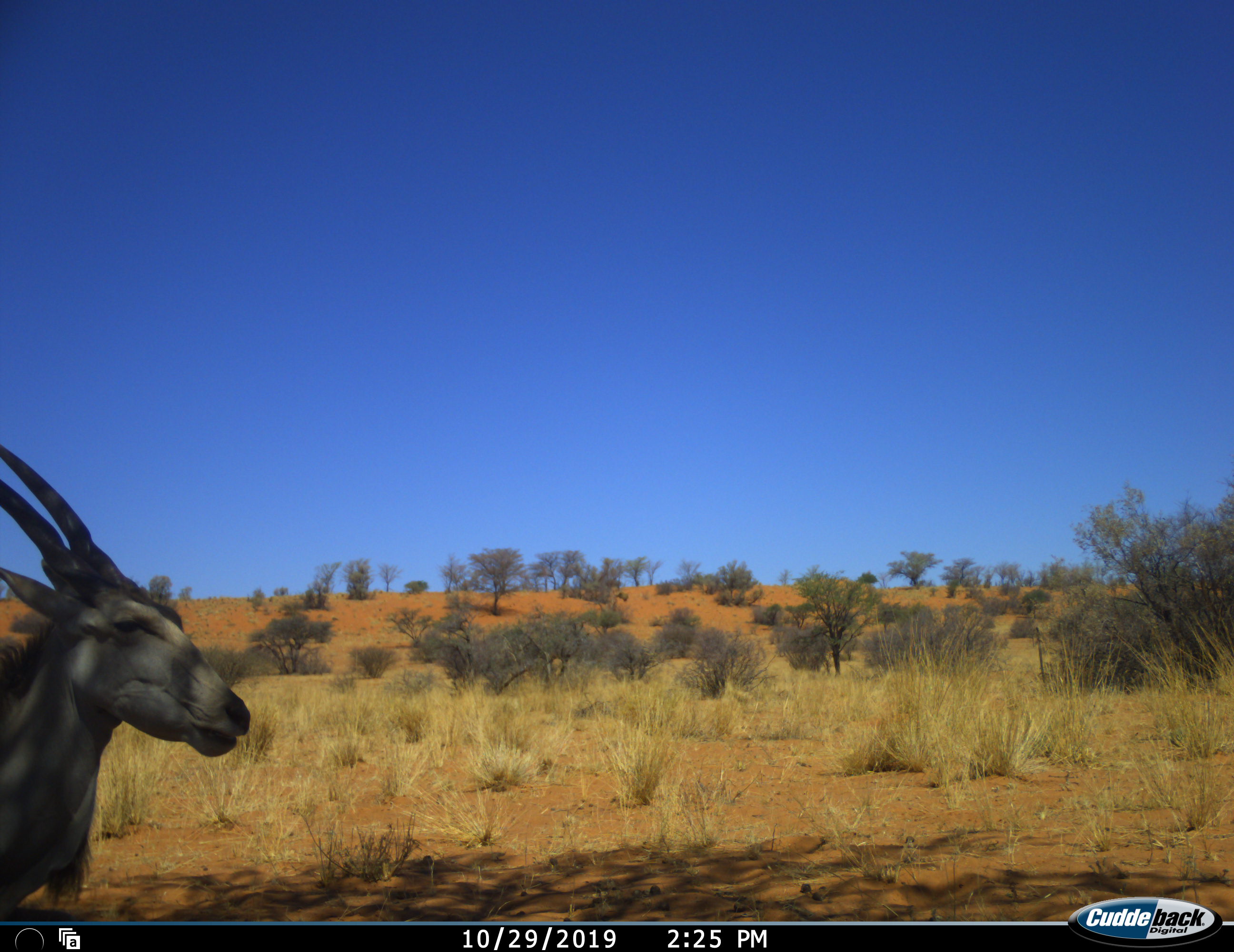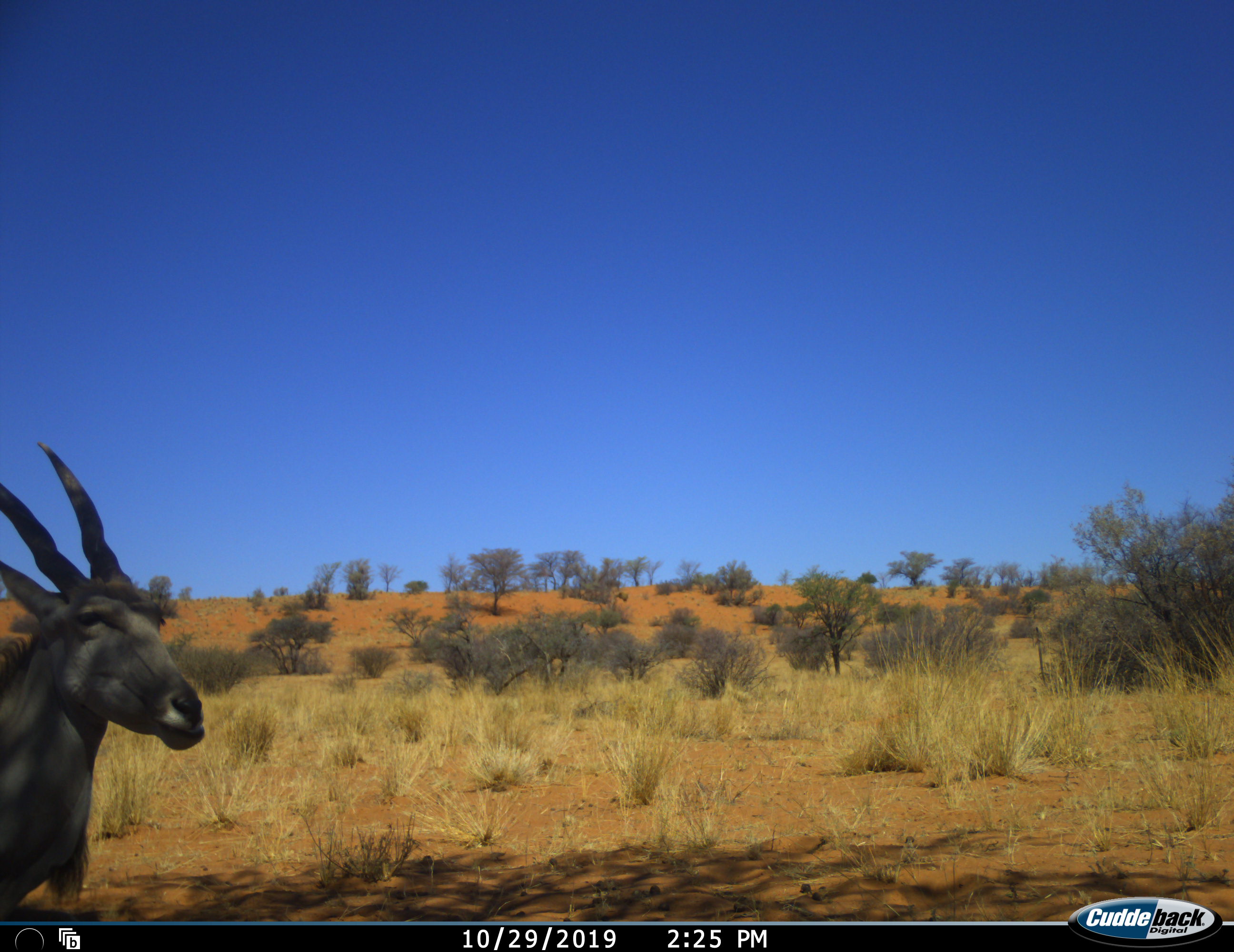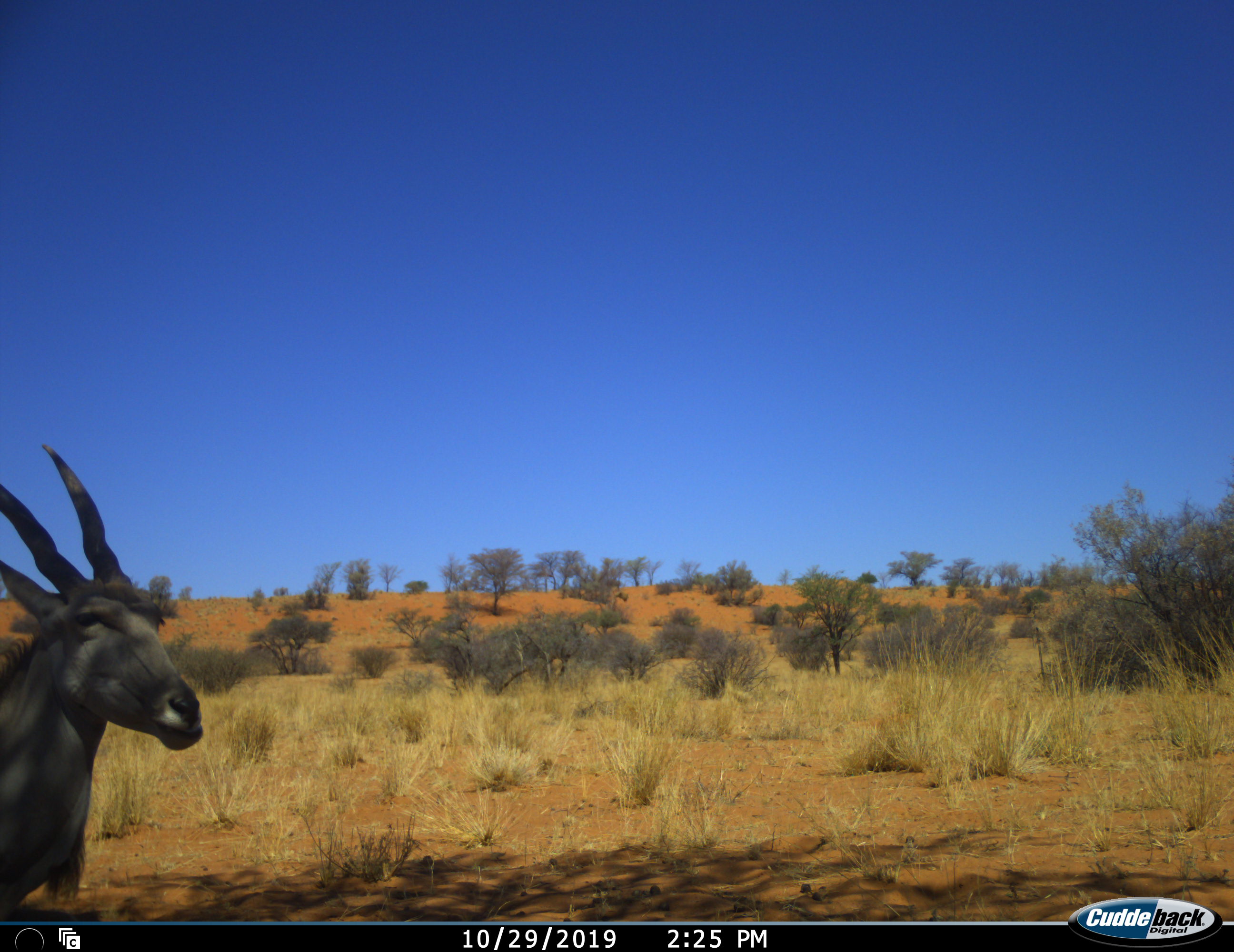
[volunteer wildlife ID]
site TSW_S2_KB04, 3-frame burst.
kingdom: Animalia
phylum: Chordata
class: Mammalia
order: Artiodactyla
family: Bovidae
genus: Tragelaphus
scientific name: Tragelaphus oryx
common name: eland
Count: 1.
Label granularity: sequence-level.